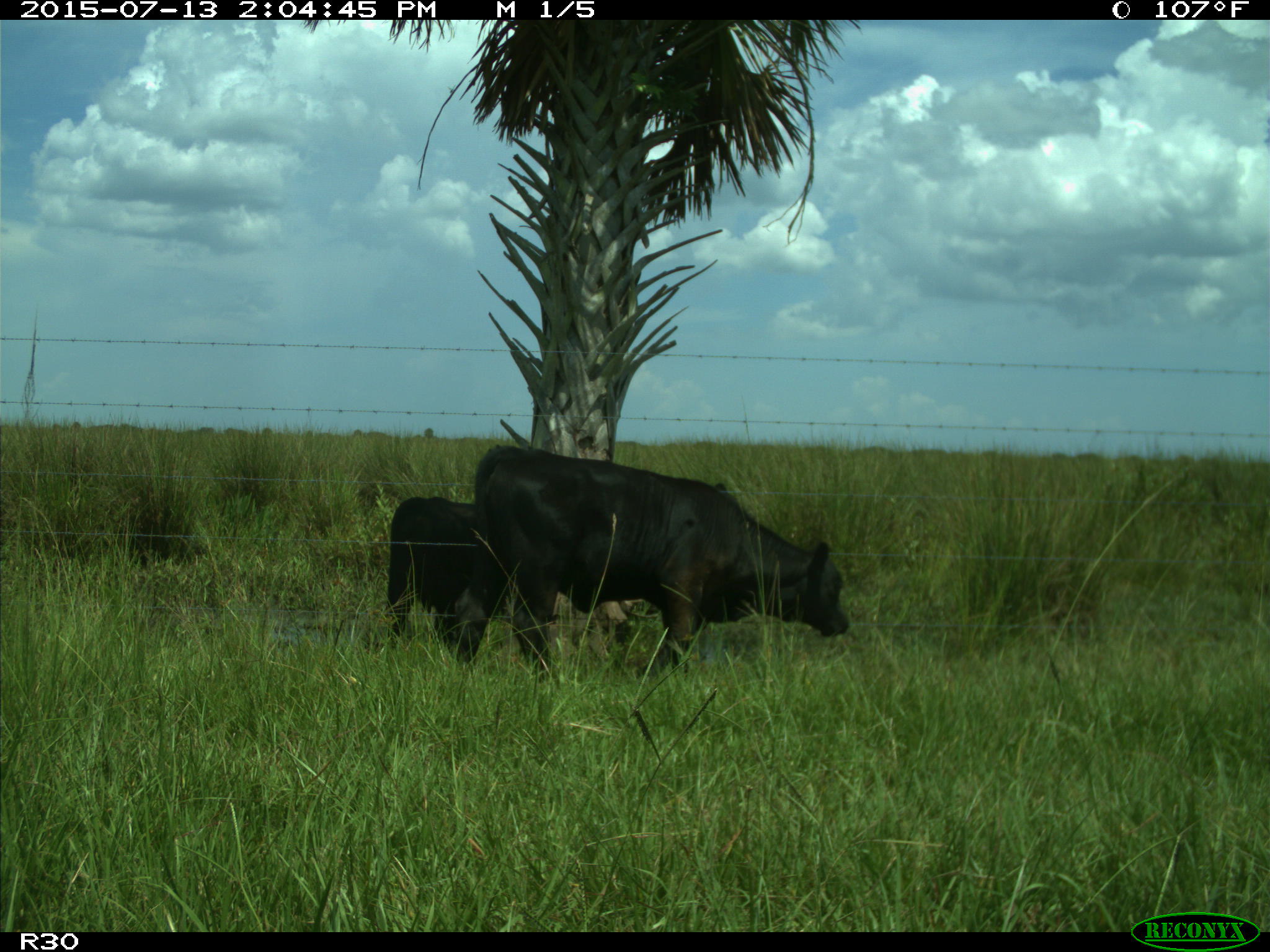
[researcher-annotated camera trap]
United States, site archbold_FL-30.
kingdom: Animalia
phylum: Chordata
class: Mammalia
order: Artiodactyla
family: Bovidae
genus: Bos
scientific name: Bos taurus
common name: domestic cow